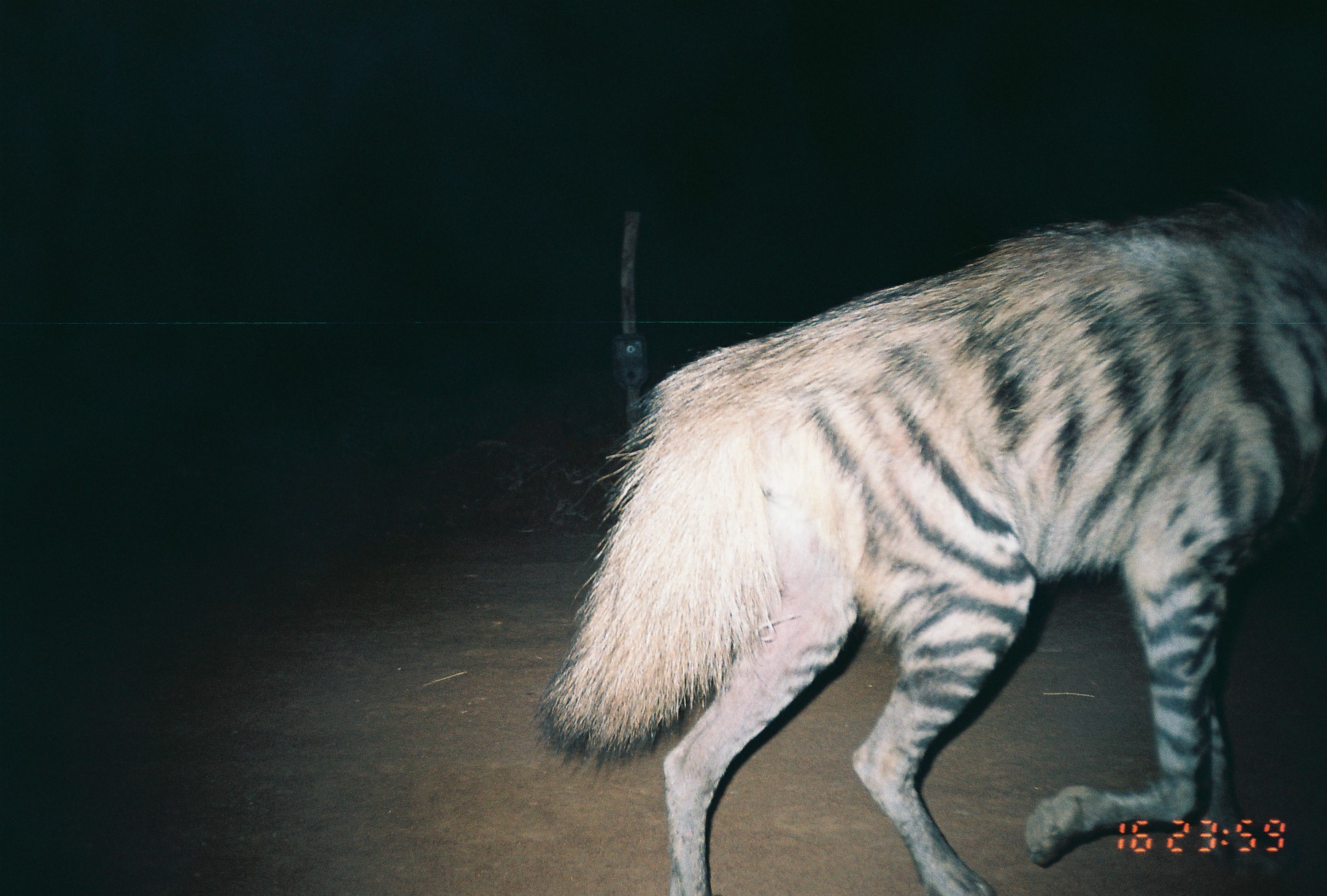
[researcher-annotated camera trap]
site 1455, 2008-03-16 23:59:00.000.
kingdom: Animalia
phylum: Chordata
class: Mammalia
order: Carnivora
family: Hyaenidae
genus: Hyaena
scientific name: Hyaena hyaena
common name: striped hyena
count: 1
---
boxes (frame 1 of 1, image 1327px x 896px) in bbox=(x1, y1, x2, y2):
hyaena hyaena: bbox=(535, 189, 1327, 896)